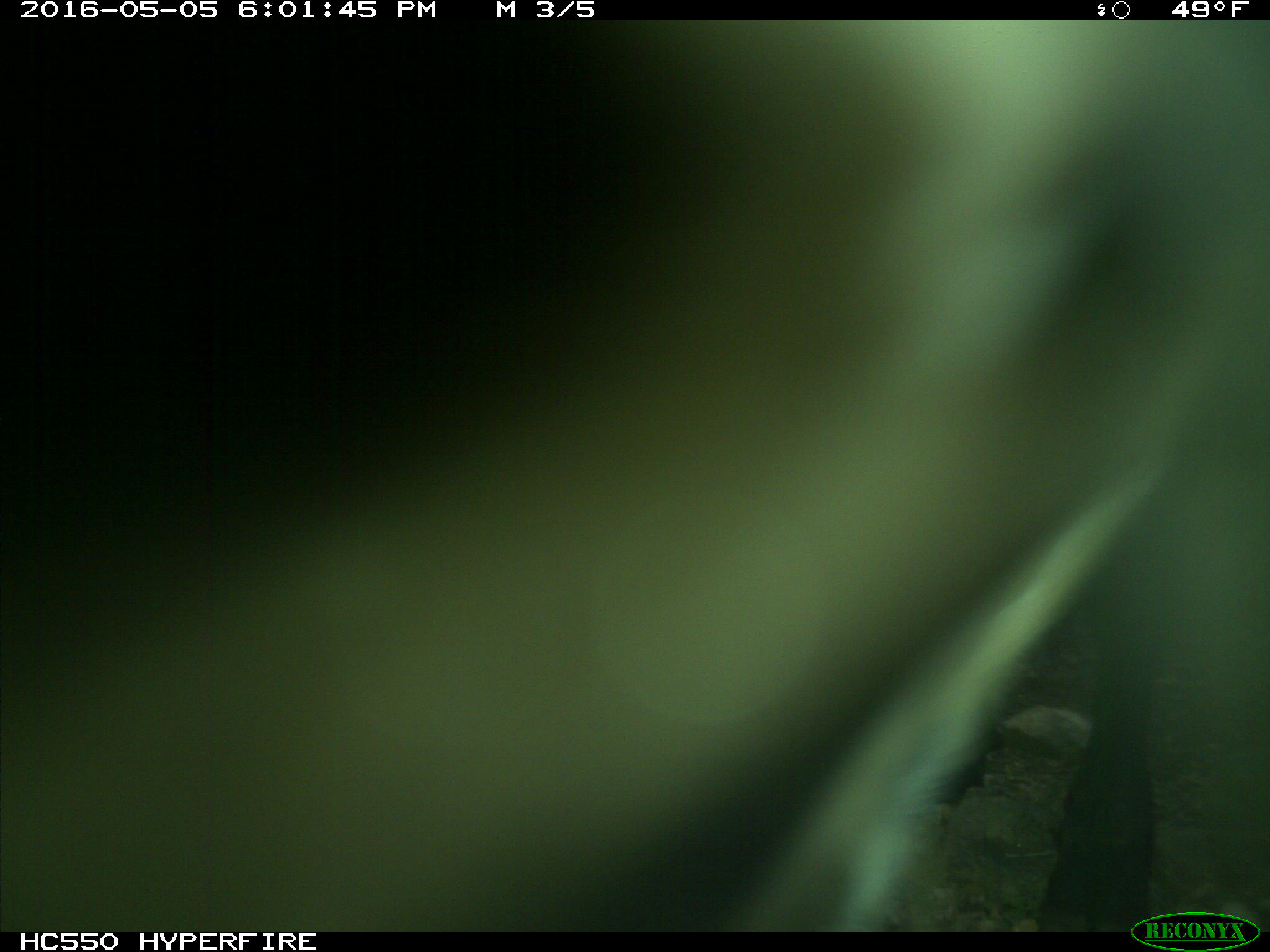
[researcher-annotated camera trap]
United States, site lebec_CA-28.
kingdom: Animalia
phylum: Chordata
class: Mammalia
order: Artiodactyla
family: Bovidae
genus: Bos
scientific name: Bos taurus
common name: domestic cow